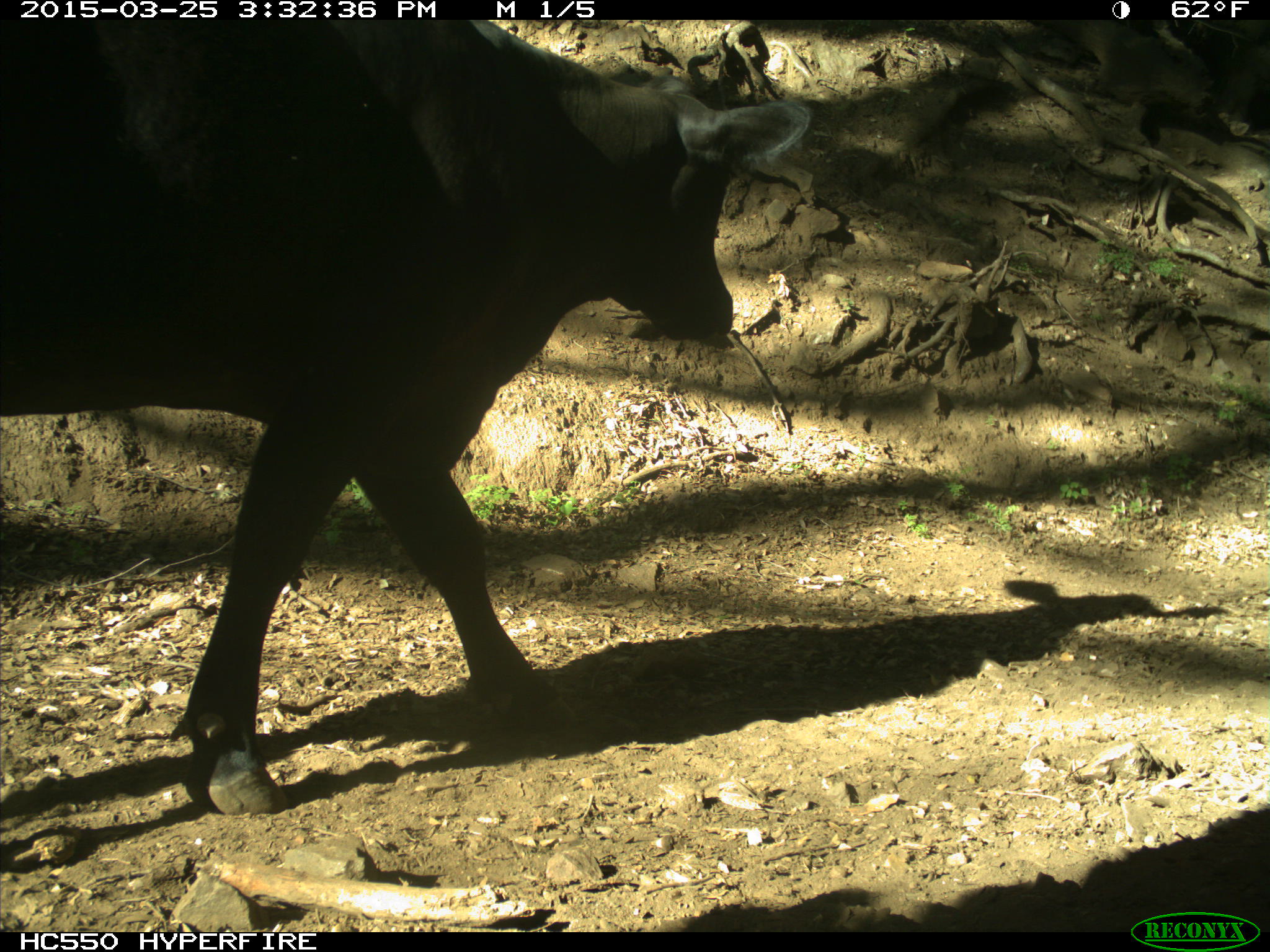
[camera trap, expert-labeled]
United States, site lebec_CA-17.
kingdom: Animalia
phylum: Chordata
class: Mammalia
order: Artiodactyla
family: Bovidae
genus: Bos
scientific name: Bos taurus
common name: domestic cow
Bos taurus (domestic cow).